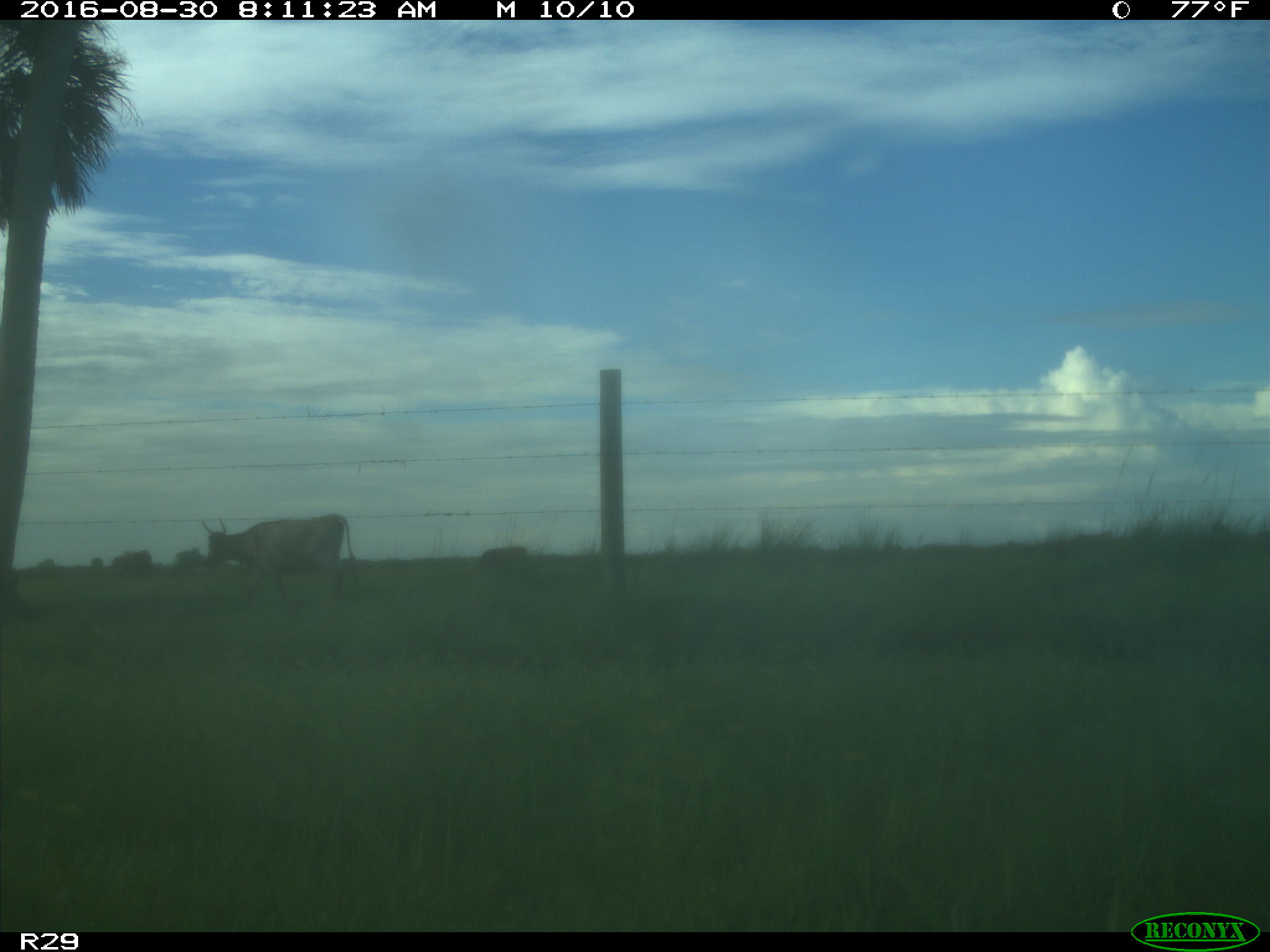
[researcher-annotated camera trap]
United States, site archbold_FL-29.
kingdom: Animalia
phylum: Chordata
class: Mammalia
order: Artiodactyla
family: Bovidae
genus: Bos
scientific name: Bos taurus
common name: domestic cow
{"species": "Bos taurus (domestic cow)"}